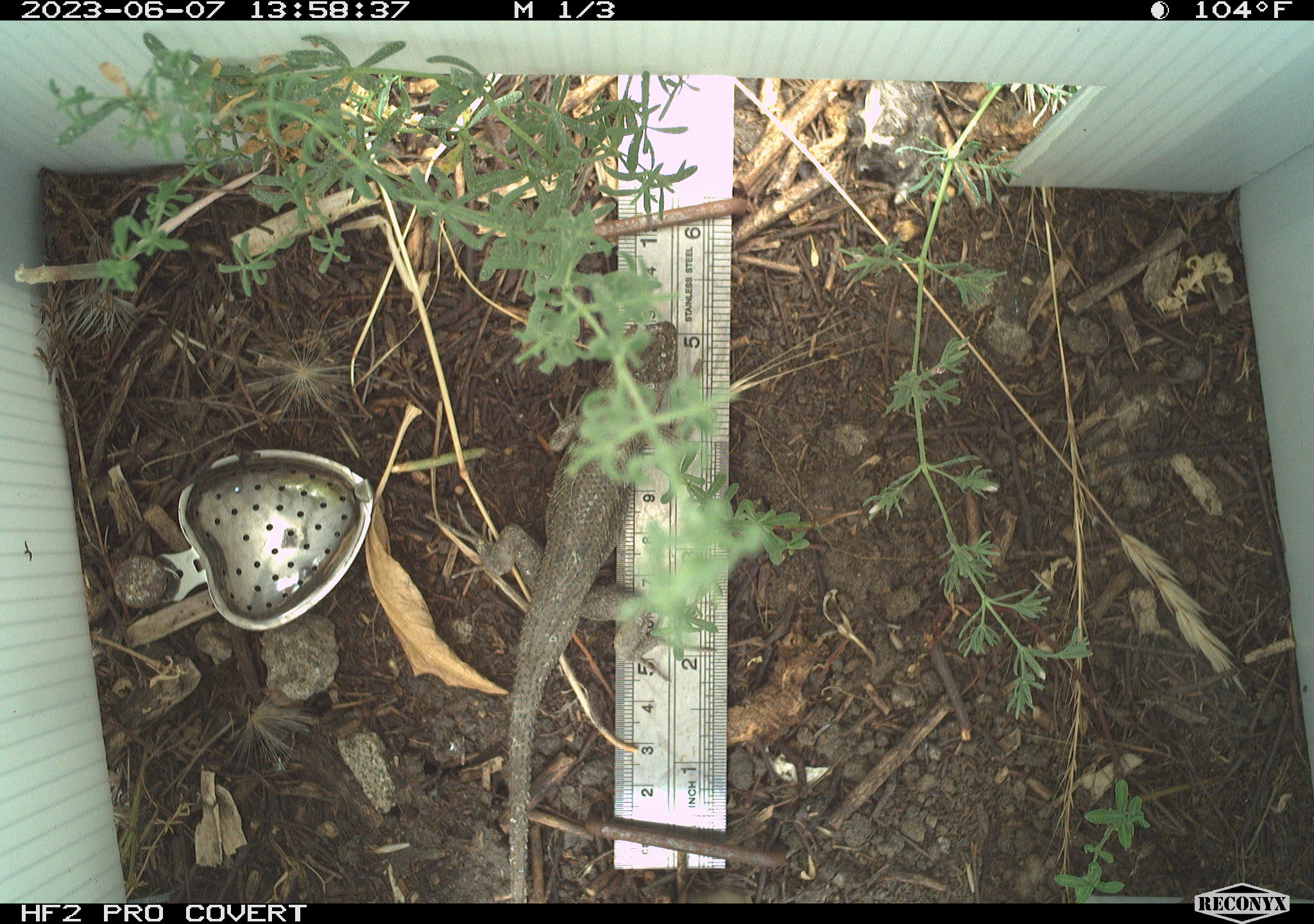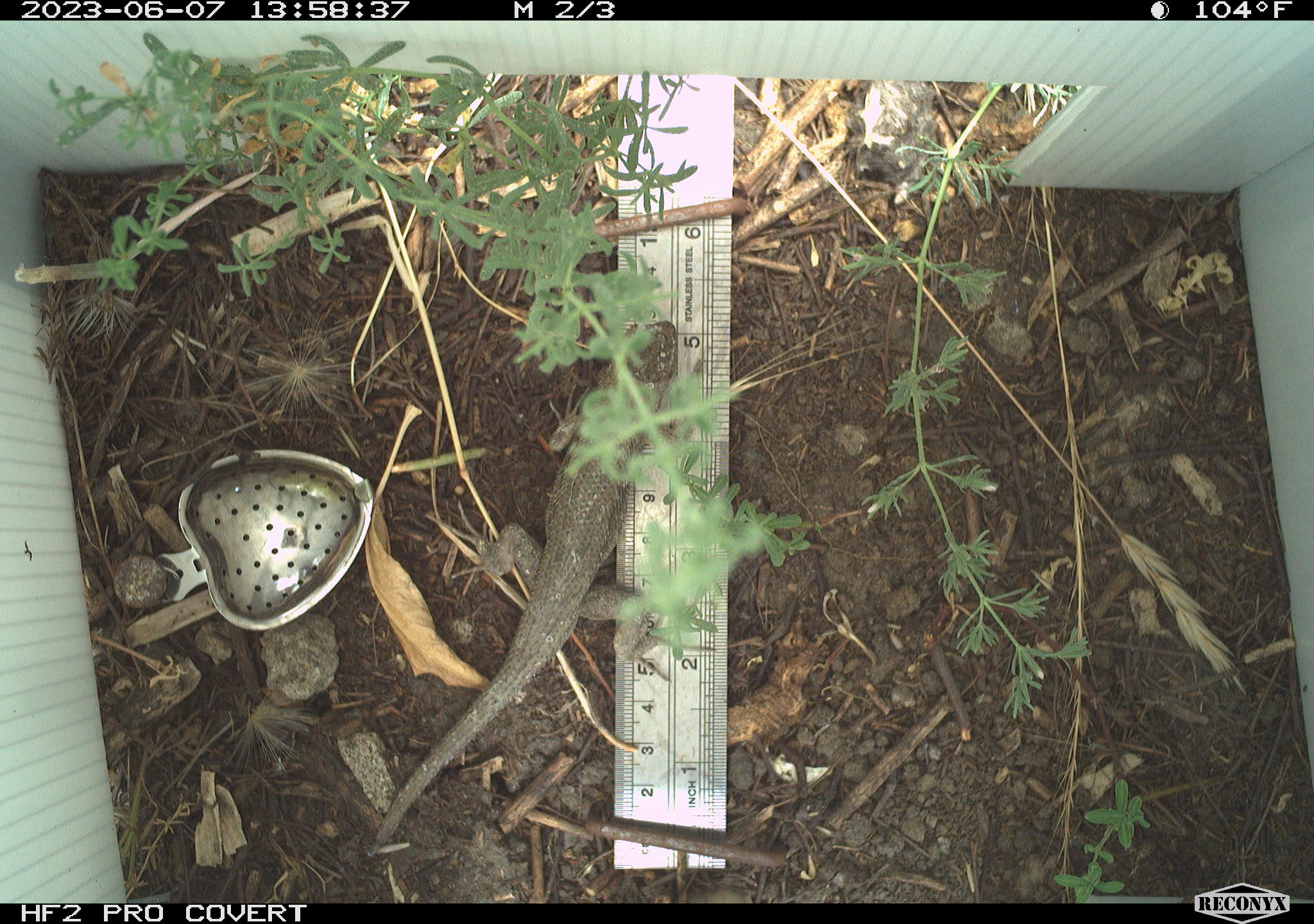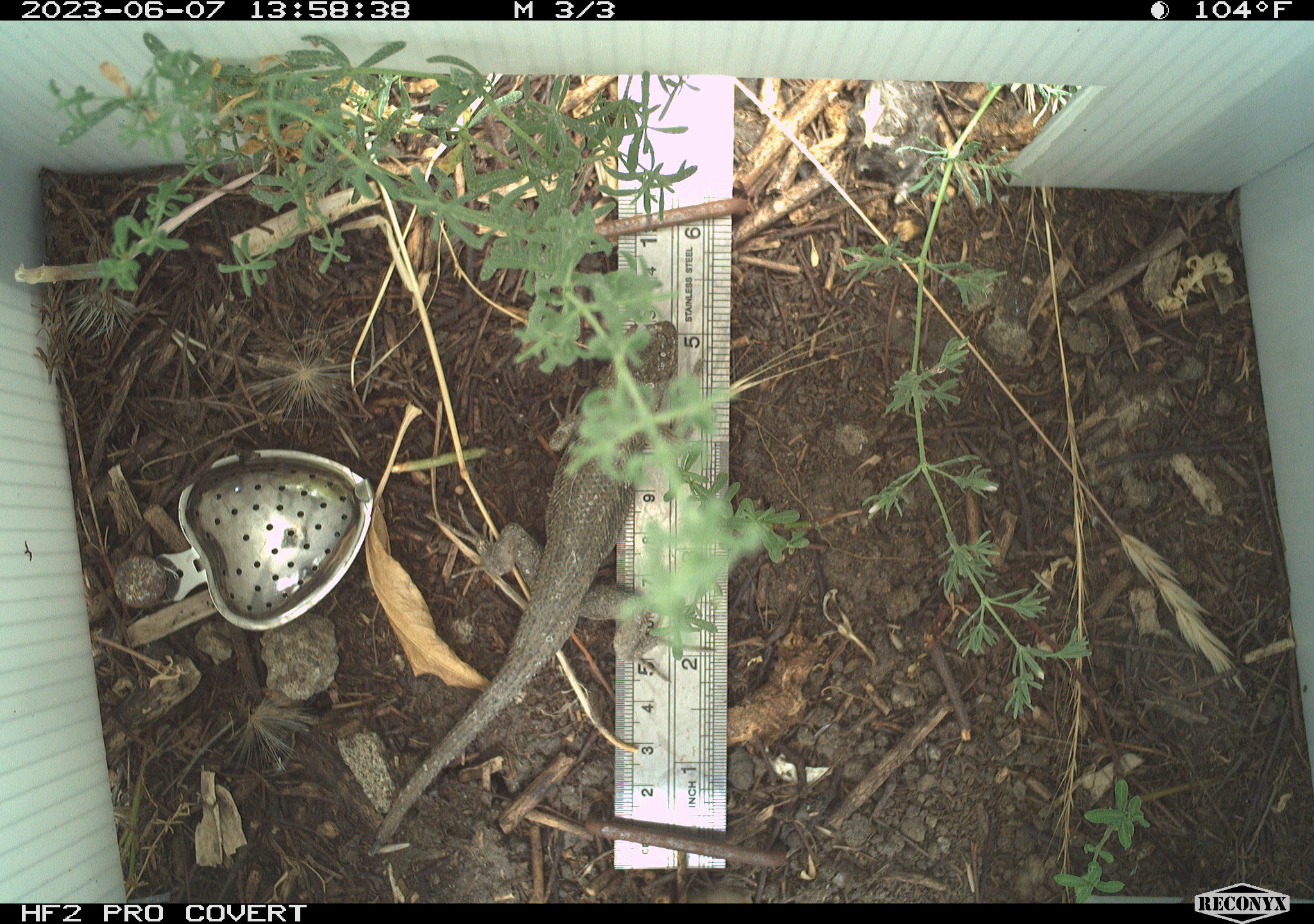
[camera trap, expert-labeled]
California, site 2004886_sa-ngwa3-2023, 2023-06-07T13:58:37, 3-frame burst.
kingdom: Animalia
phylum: Chordata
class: Reptilia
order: Squamata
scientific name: Squamata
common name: lizards and snakes